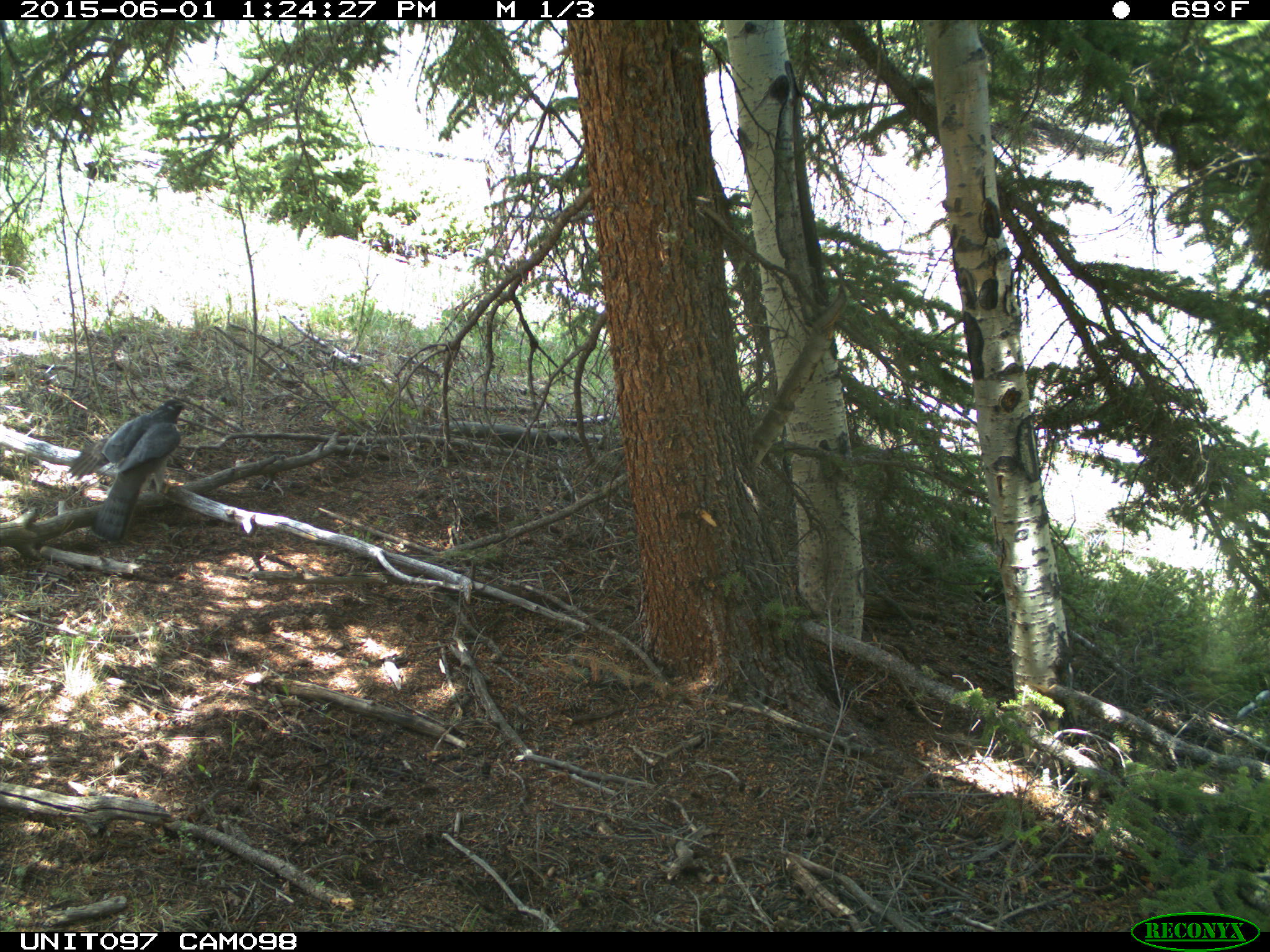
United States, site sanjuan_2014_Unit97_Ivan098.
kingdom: Animalia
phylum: Chordata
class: Aves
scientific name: Aves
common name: birds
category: unidentified bird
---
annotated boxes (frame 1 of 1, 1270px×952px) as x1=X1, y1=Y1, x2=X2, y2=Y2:
animal: x1=91, y1=397, x2=193, y2=542